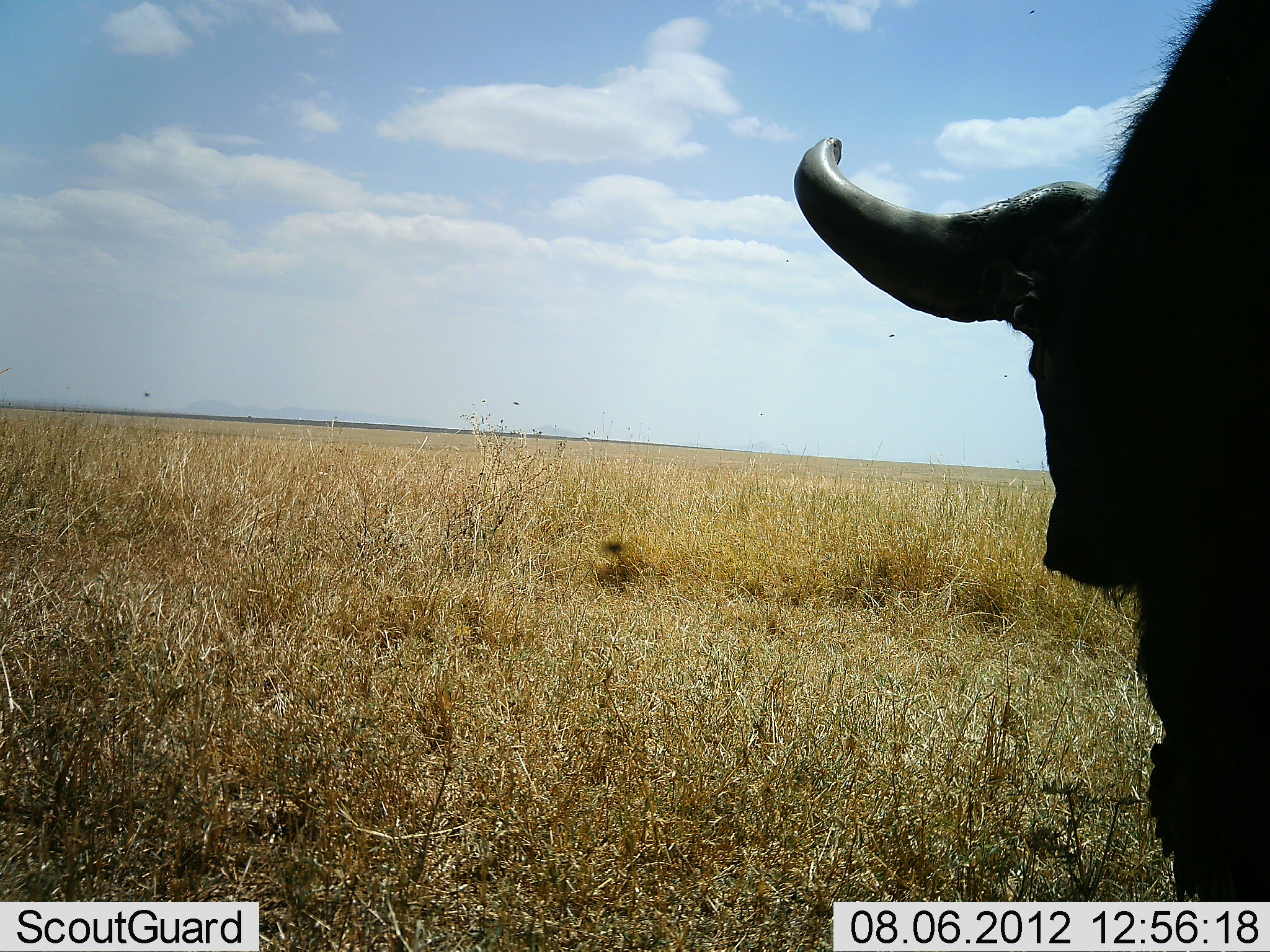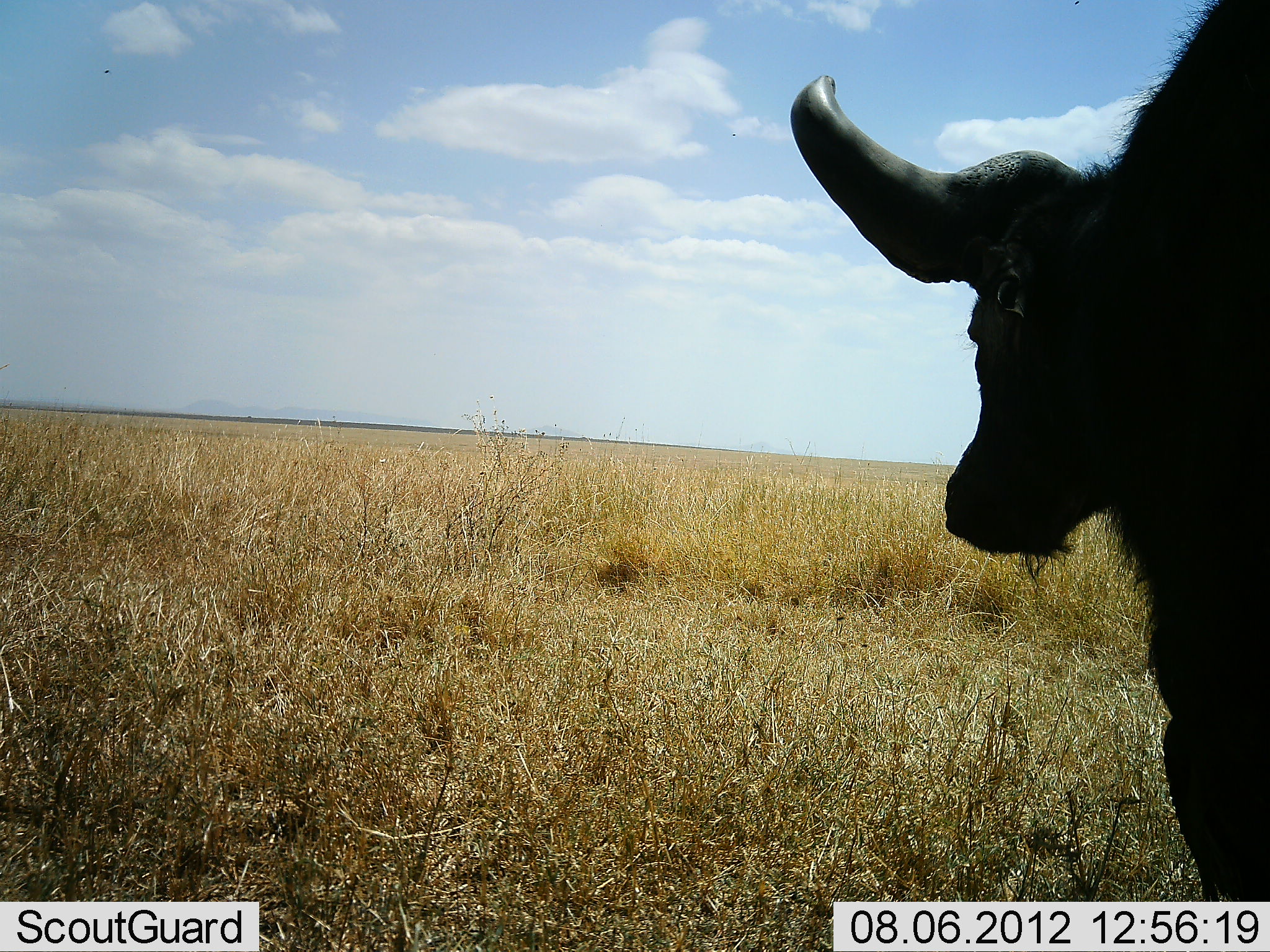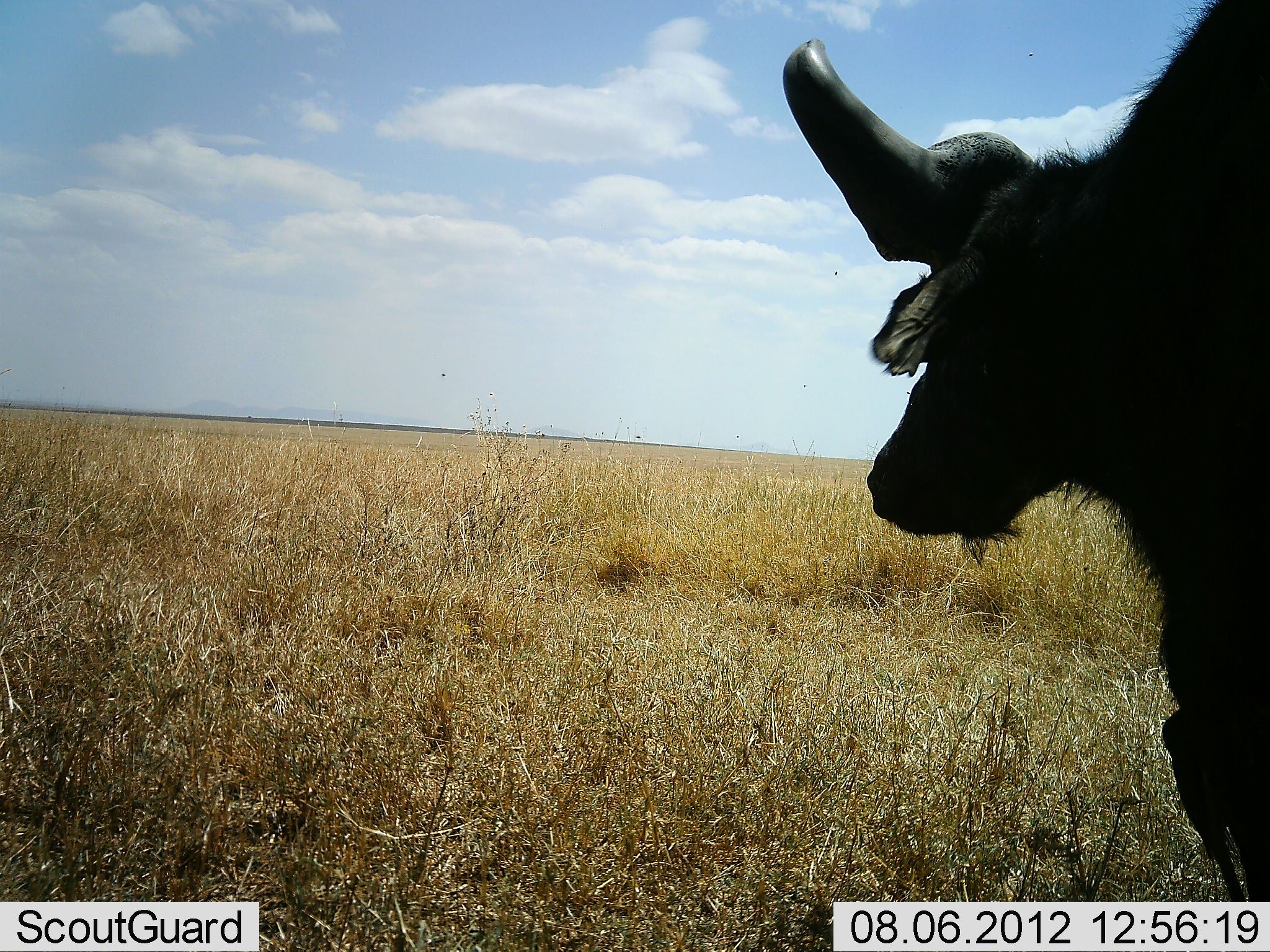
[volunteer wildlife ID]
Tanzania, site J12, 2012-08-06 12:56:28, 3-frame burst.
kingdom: Animalia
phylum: Chordata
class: Mammalia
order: Artiodactyla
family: Bovidae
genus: Syncerus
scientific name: Syncerus caffer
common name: cape buffalo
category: buffalo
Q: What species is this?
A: Buffalo (cape buffalo) (Syncerus caffer).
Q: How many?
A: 1.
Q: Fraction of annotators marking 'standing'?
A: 100%.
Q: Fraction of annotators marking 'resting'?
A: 0%.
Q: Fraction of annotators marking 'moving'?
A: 0%.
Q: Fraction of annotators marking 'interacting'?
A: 0%.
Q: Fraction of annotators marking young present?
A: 0%.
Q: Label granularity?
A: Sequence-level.